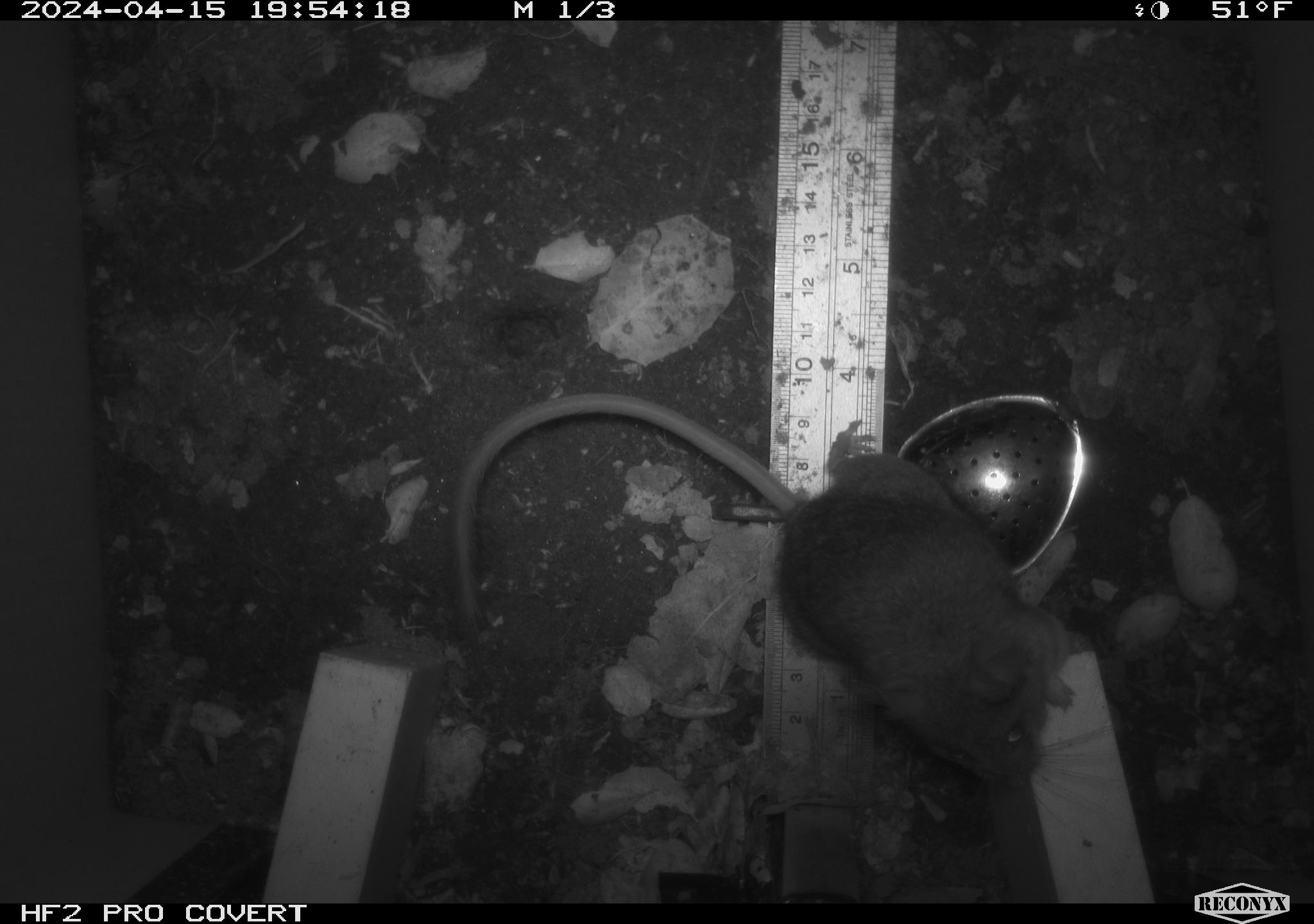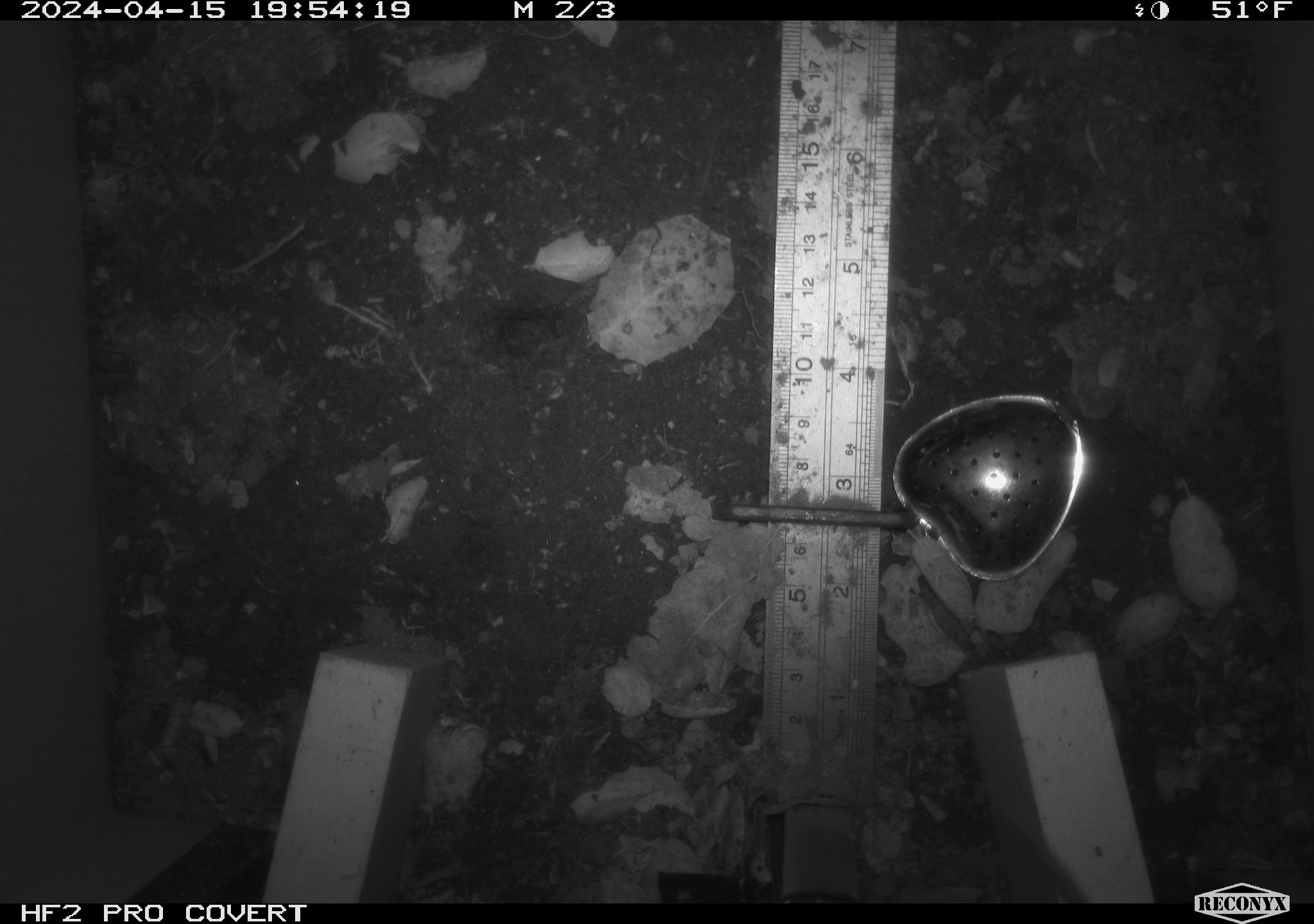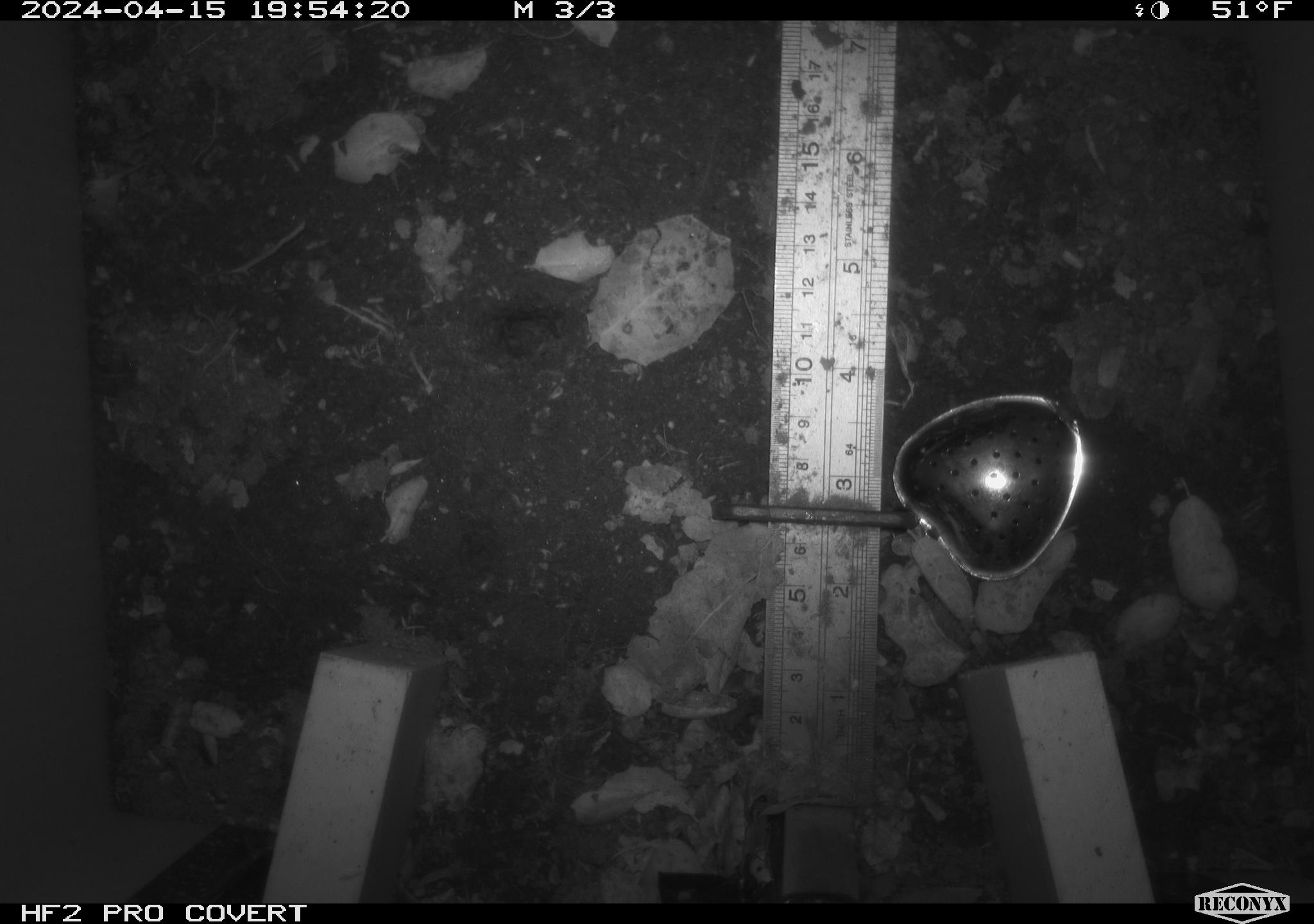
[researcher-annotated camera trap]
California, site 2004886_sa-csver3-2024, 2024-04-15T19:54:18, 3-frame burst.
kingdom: Animalia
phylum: Chordata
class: Mammalia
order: Rodentia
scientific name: Rodentia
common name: rodent